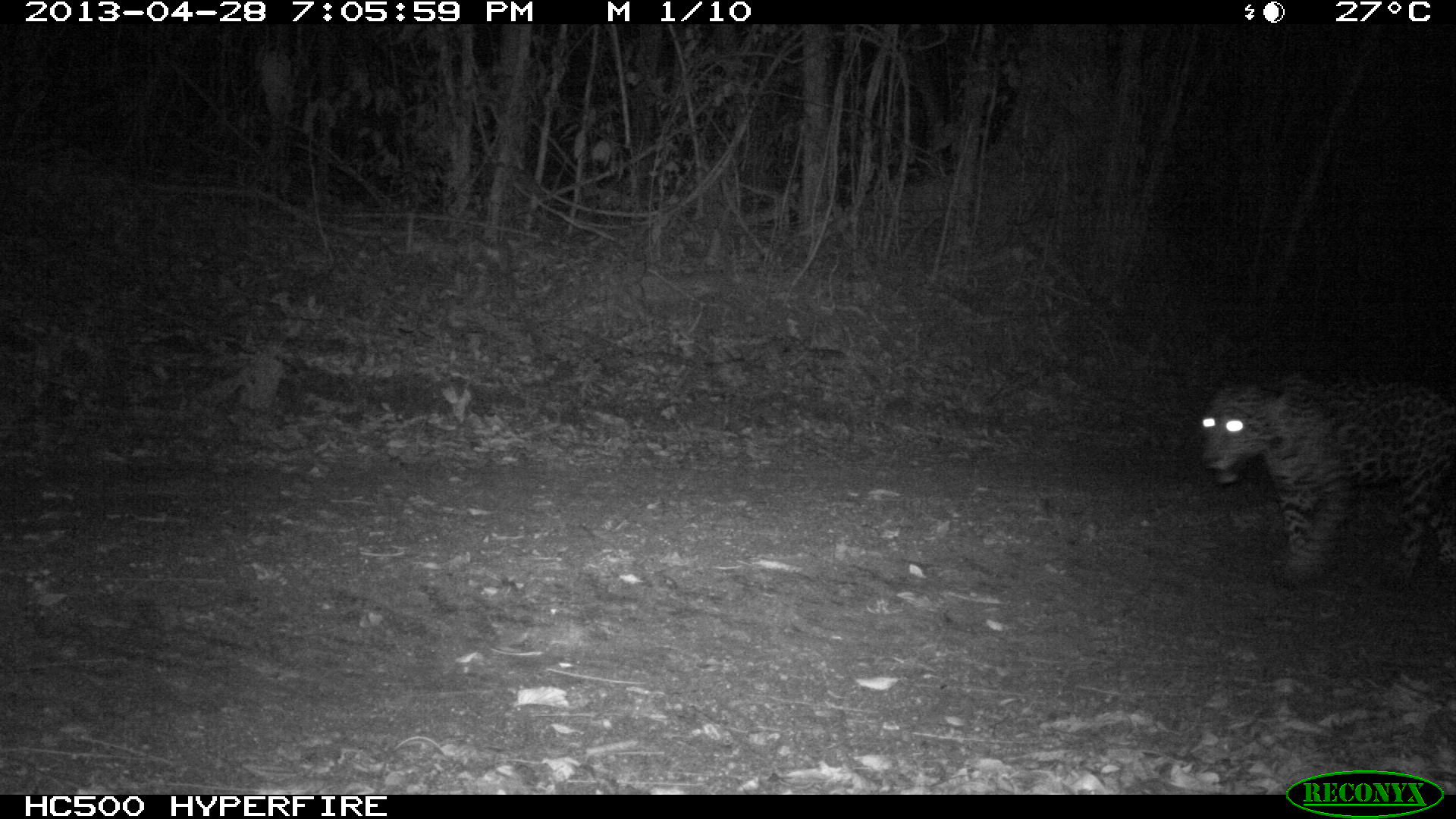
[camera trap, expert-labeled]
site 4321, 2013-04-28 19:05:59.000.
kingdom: Animalia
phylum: Chordata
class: Mammalia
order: Carnivora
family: Felidae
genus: Panthera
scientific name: Panthera onca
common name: jaguar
Panthera onca (jaguar), count 2.